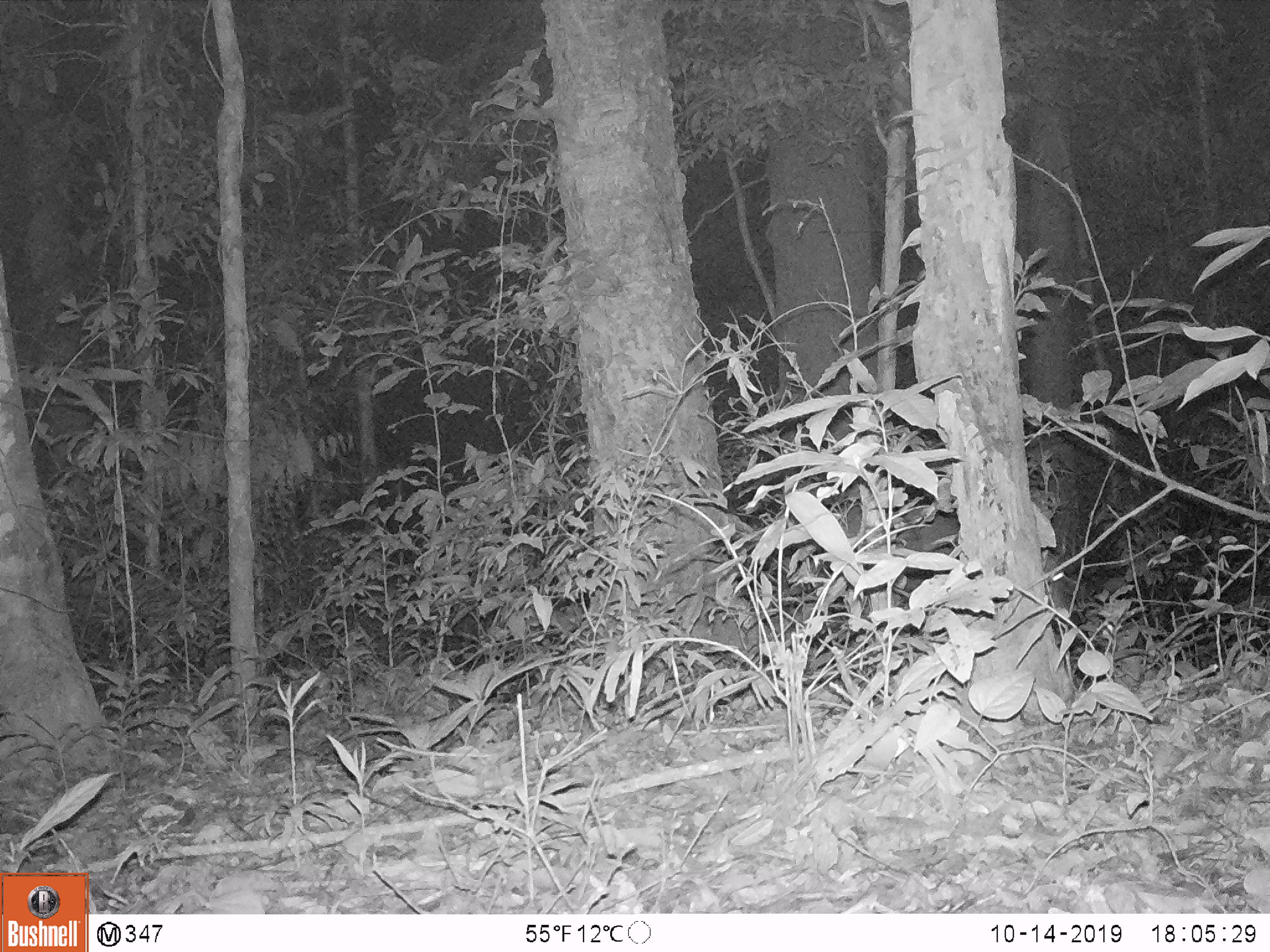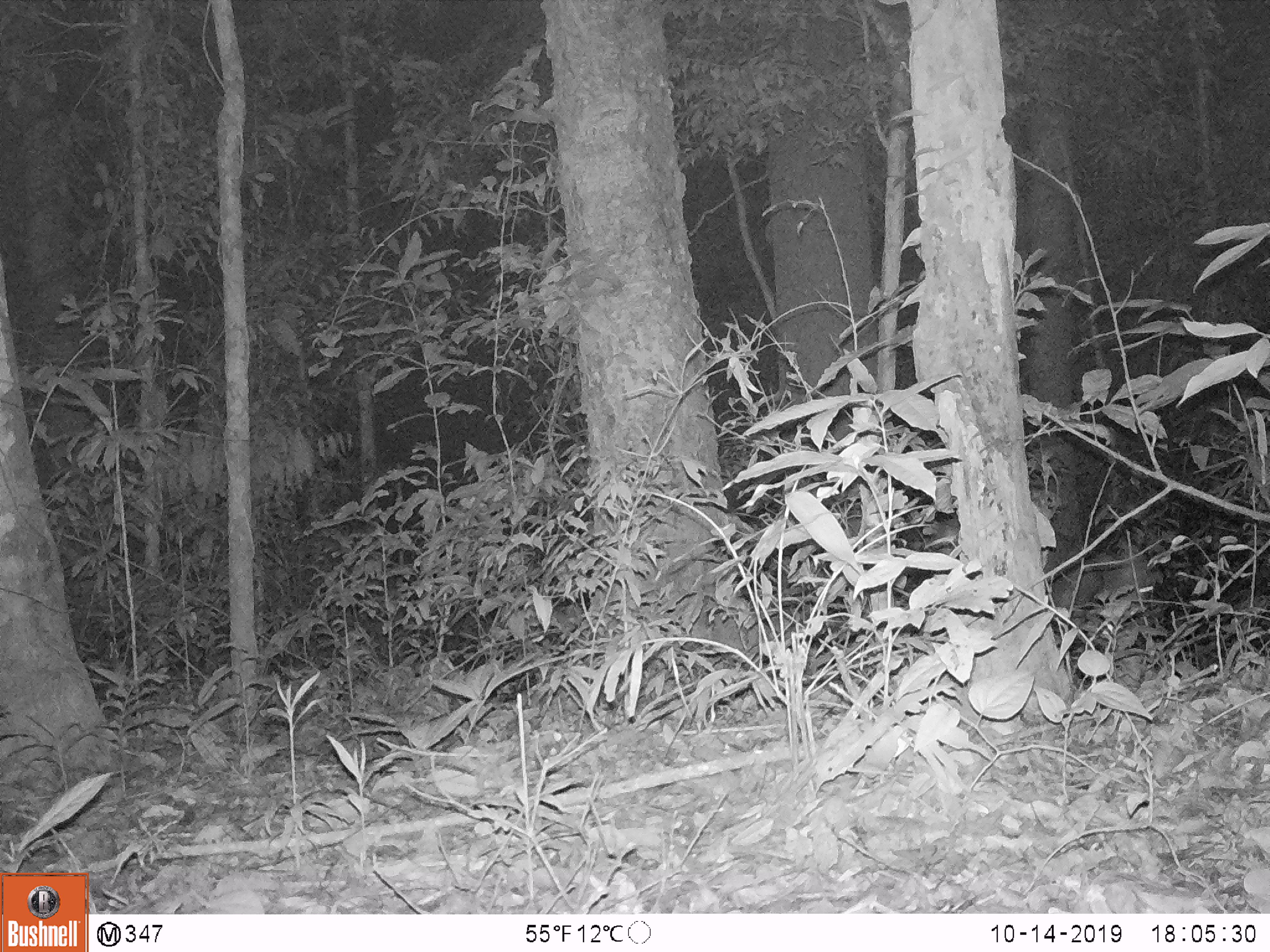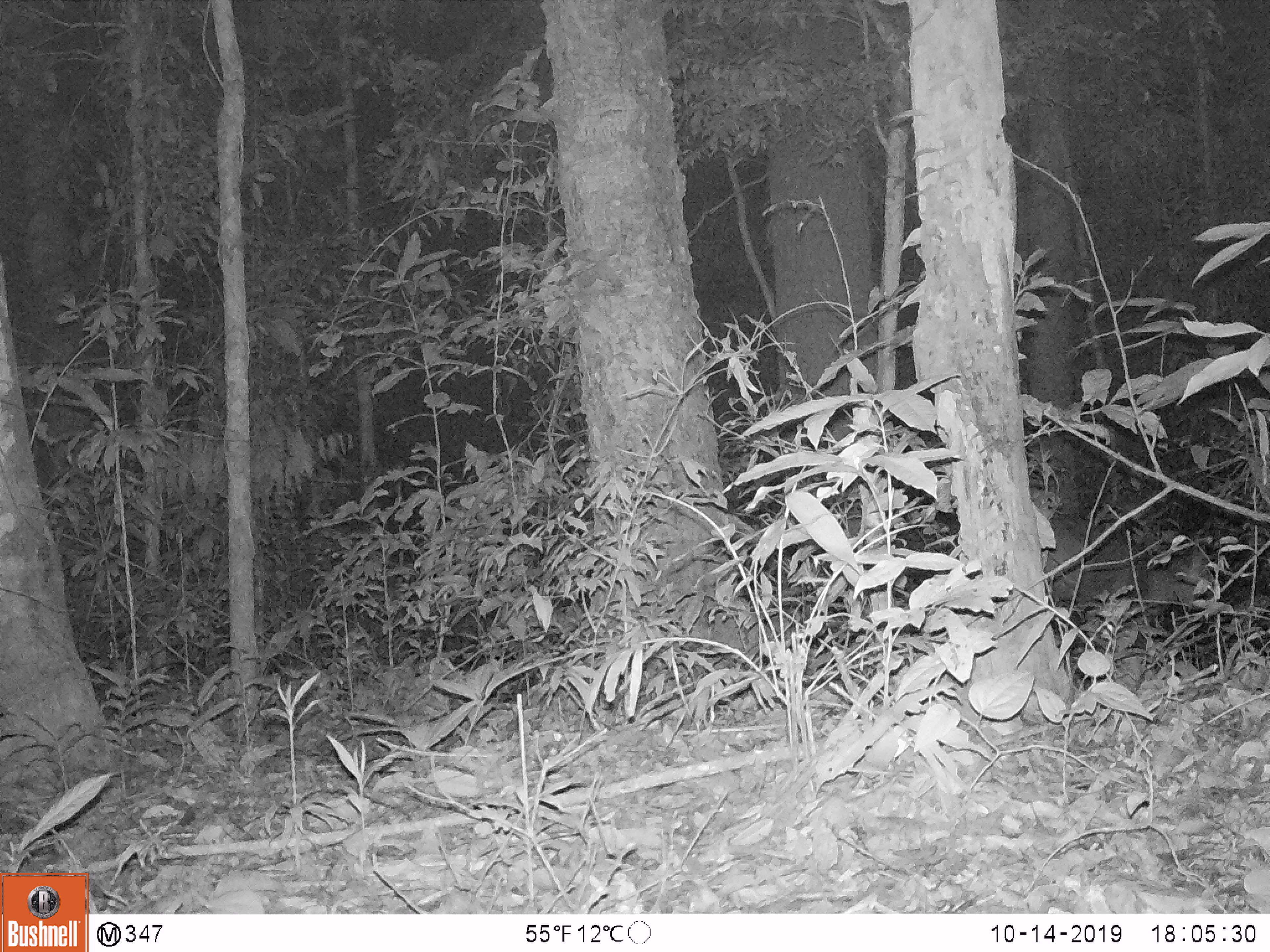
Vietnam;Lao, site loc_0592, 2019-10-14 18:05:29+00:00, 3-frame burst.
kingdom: Animalia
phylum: Chordata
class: Mammalia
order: Artiodactyla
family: Cervidae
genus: Muntiacus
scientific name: Muntiacus rooseveltorum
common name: roosevelt's muntjac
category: roosevelts muntjac group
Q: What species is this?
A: Roosevelts muntjac group (roosevelt's muntjac) (Muntiacus rooseveltorum).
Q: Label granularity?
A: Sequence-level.